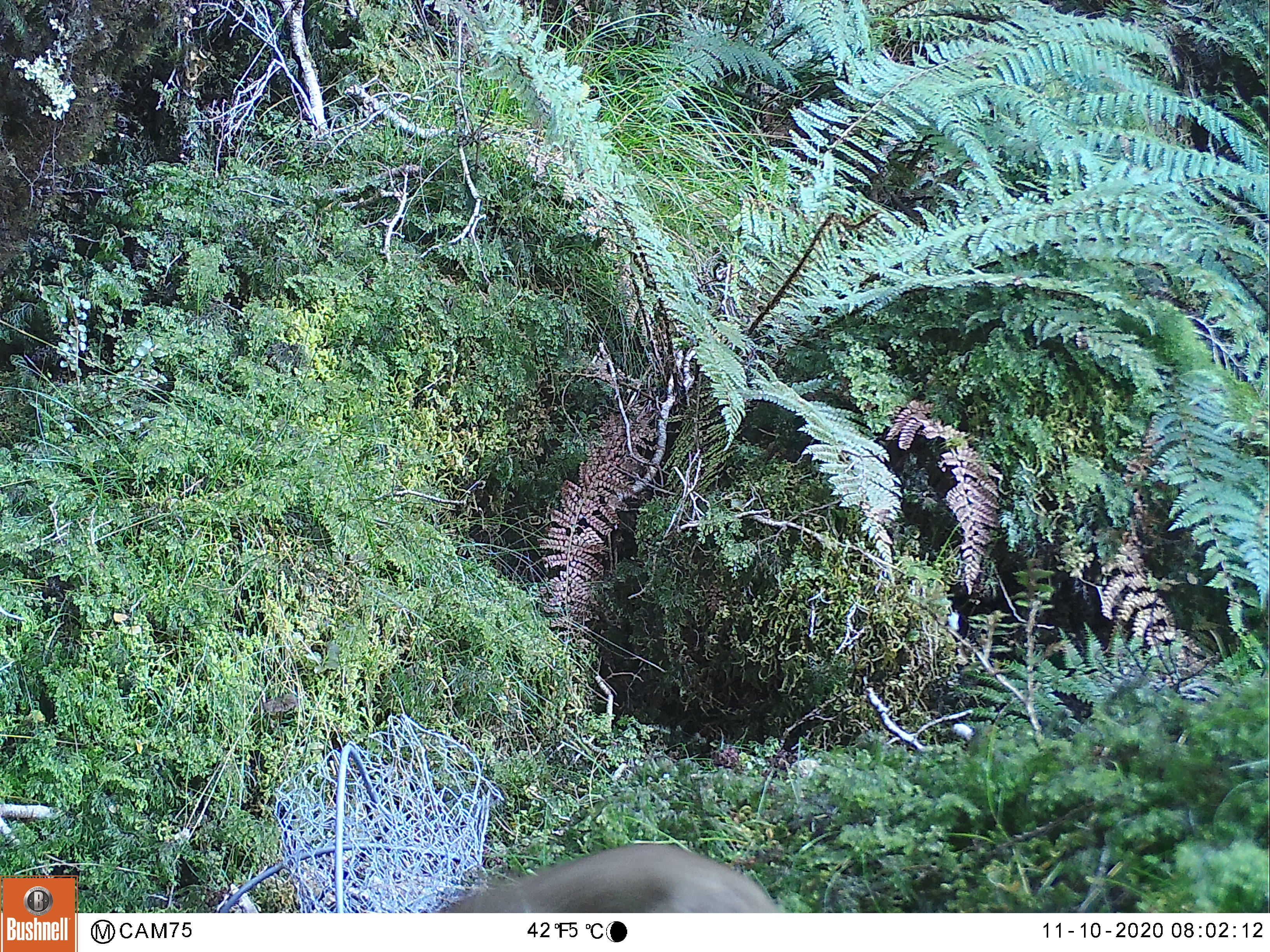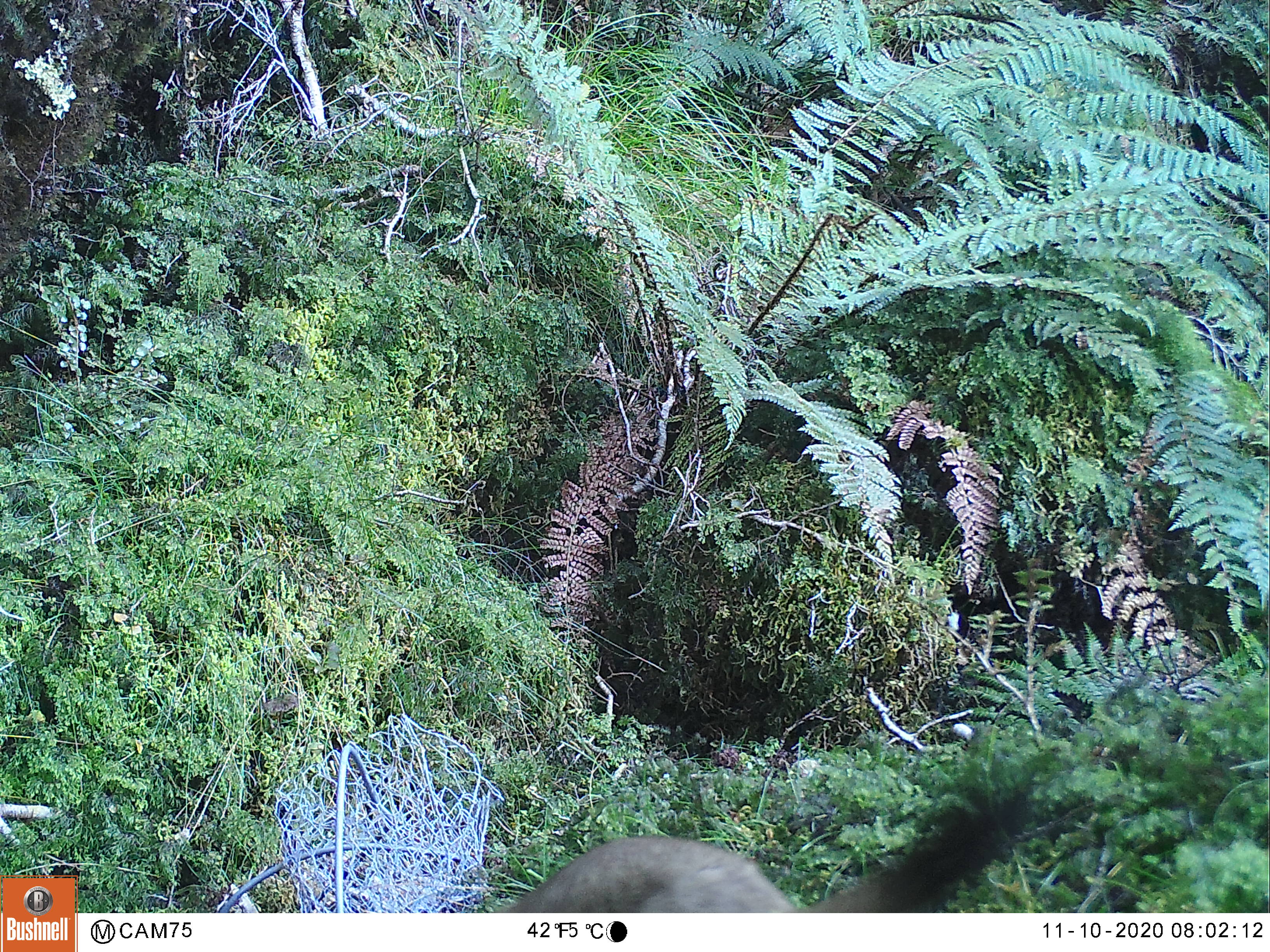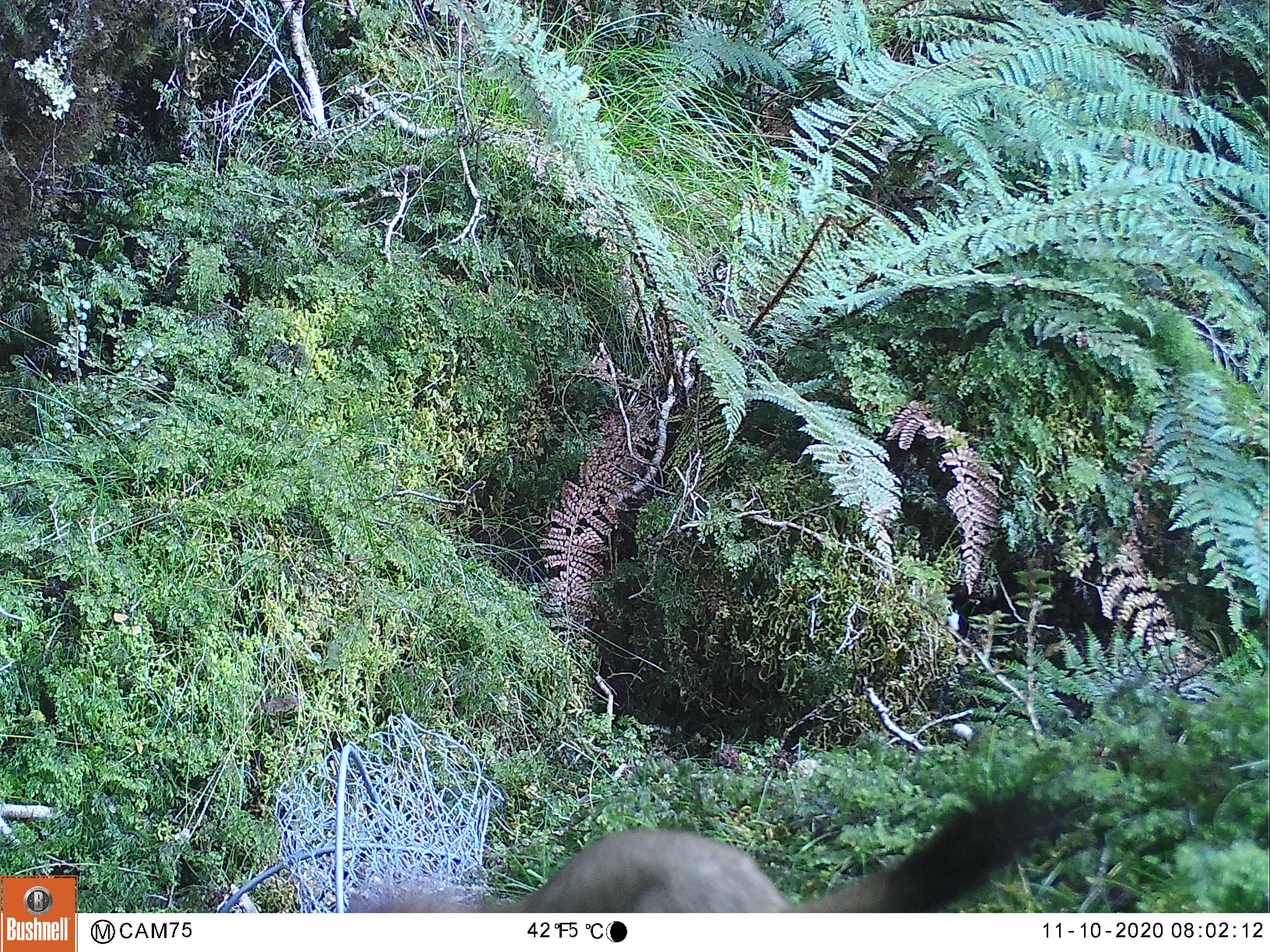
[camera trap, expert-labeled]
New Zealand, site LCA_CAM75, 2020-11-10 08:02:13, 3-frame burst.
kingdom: Animalia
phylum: Chordata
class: Mammalia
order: Carnivora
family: Mustelidae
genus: Mustela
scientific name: Mustela erminea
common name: stoat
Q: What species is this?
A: Stoat (Mustela erminea).